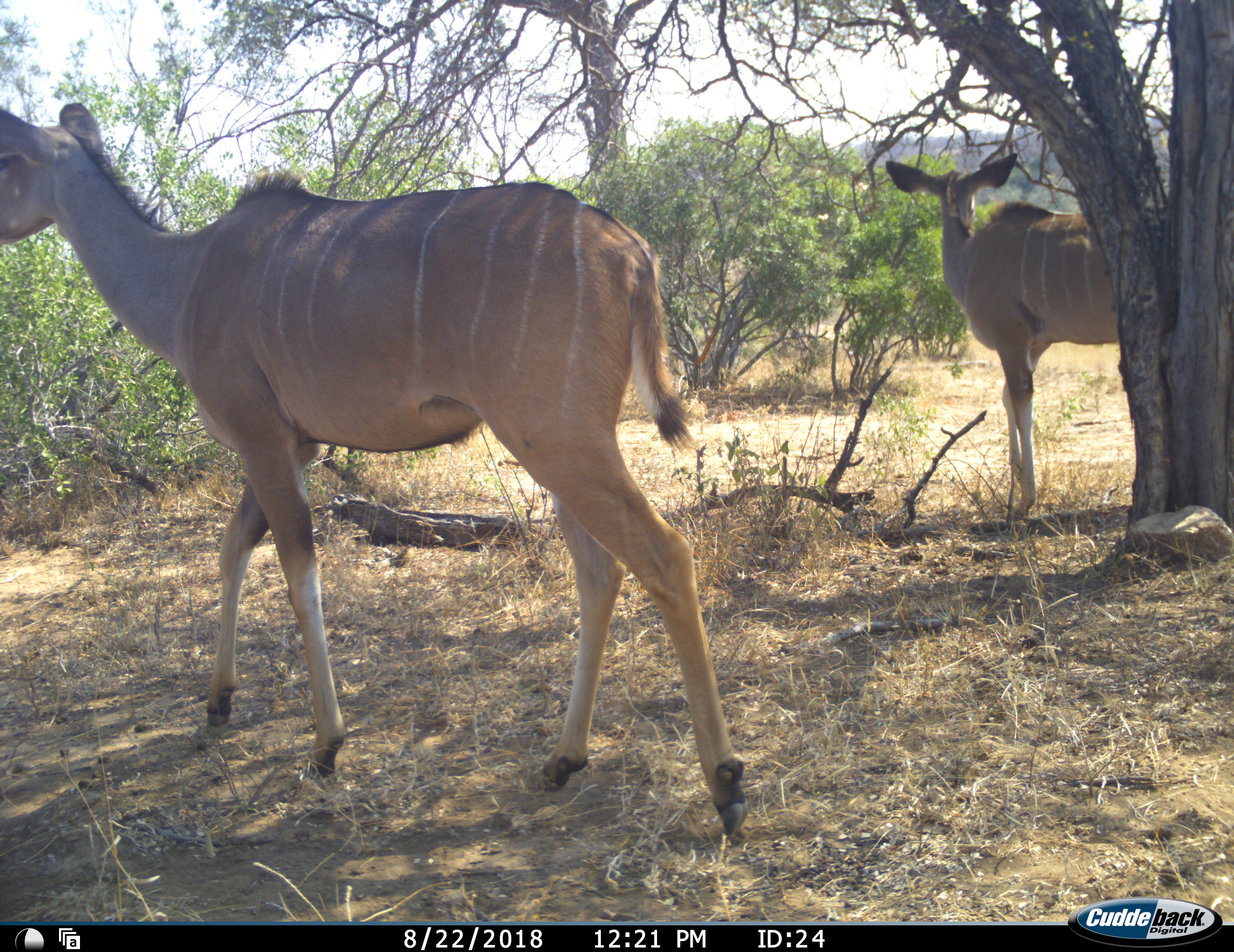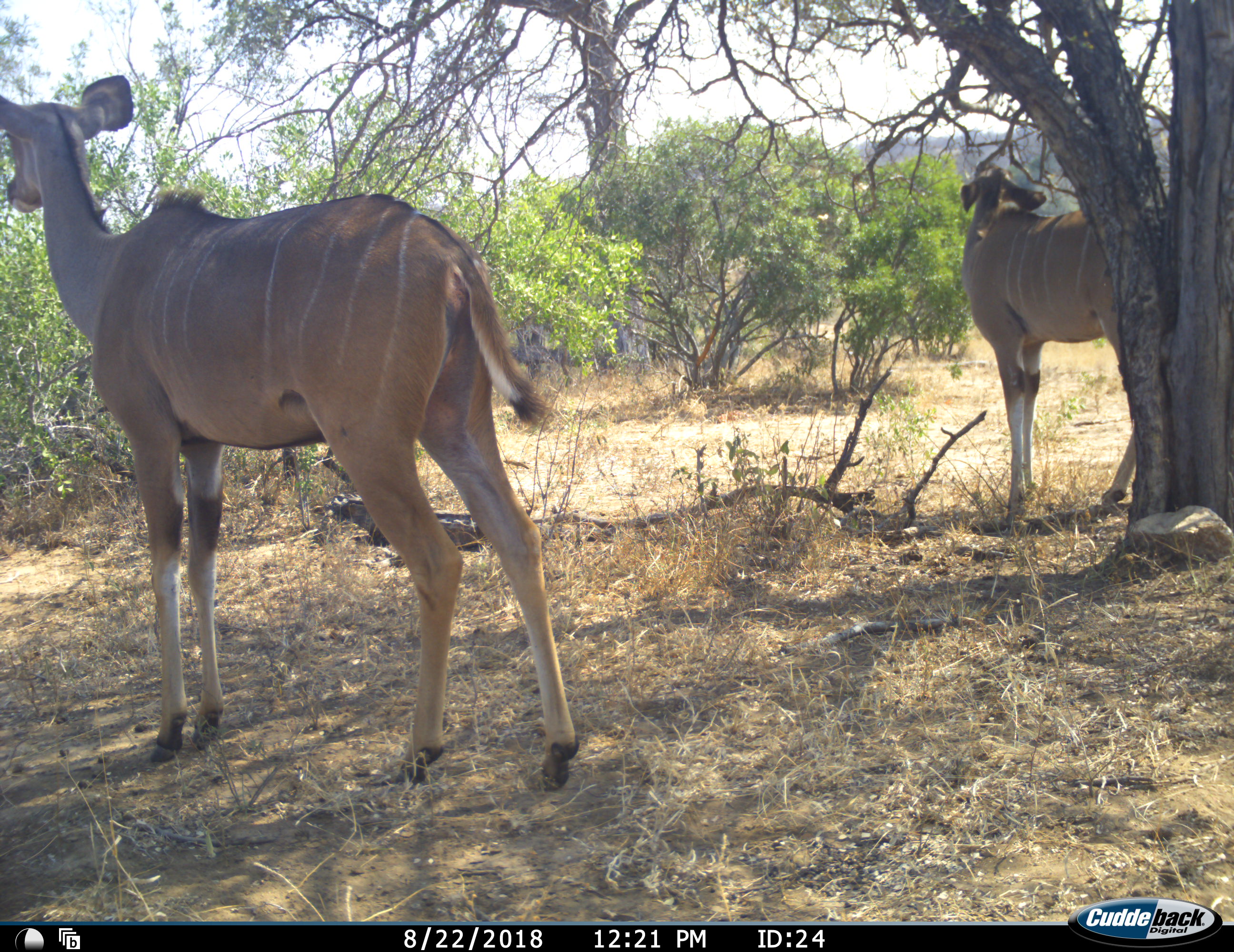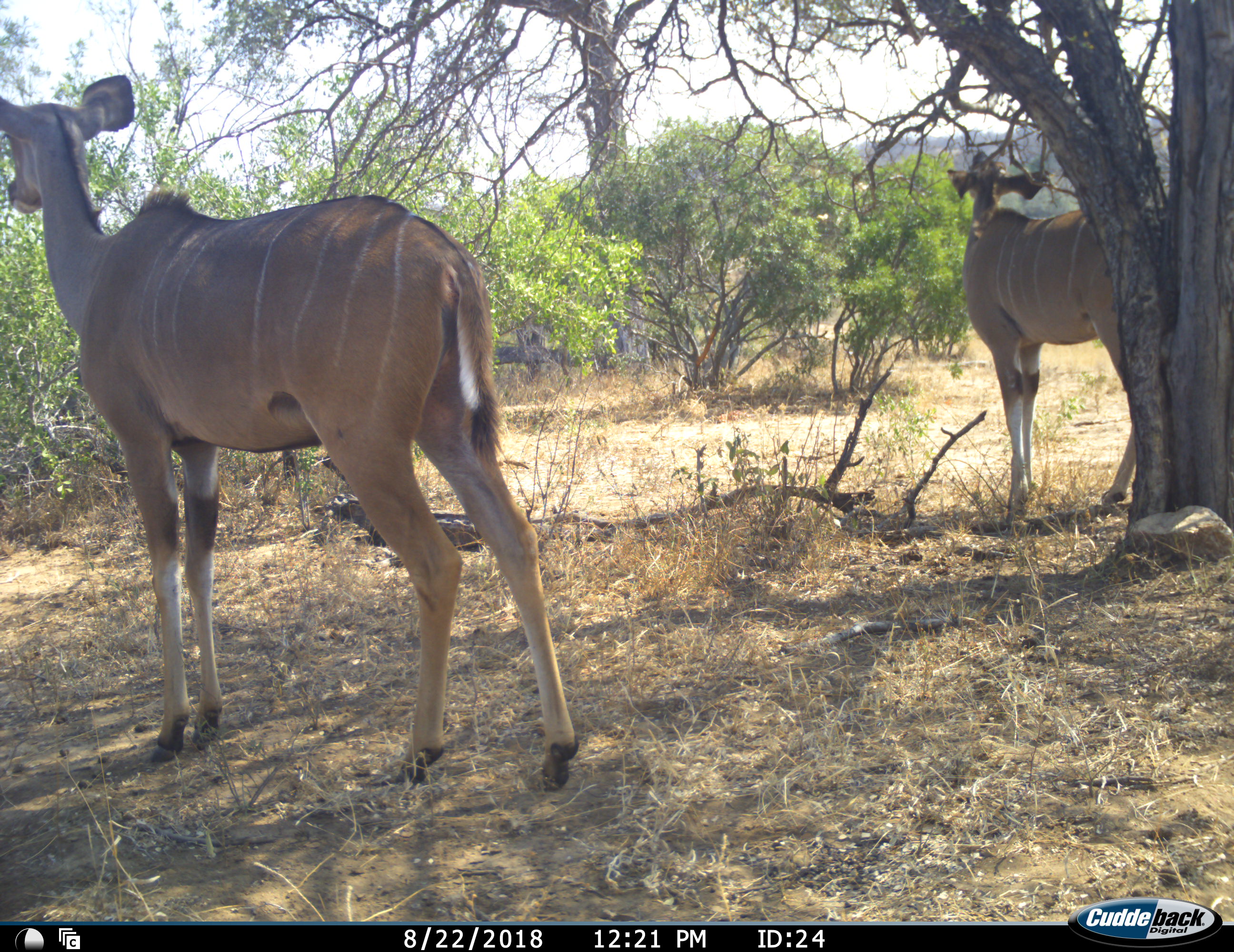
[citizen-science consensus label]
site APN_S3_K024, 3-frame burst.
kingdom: Animalia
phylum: Chordata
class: Mammalia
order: Artiodactyla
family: Bovidae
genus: Tragelaphus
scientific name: Tragelaphus angasii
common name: nyala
Nyala (Tragelaphus angasii), count 2. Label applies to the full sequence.